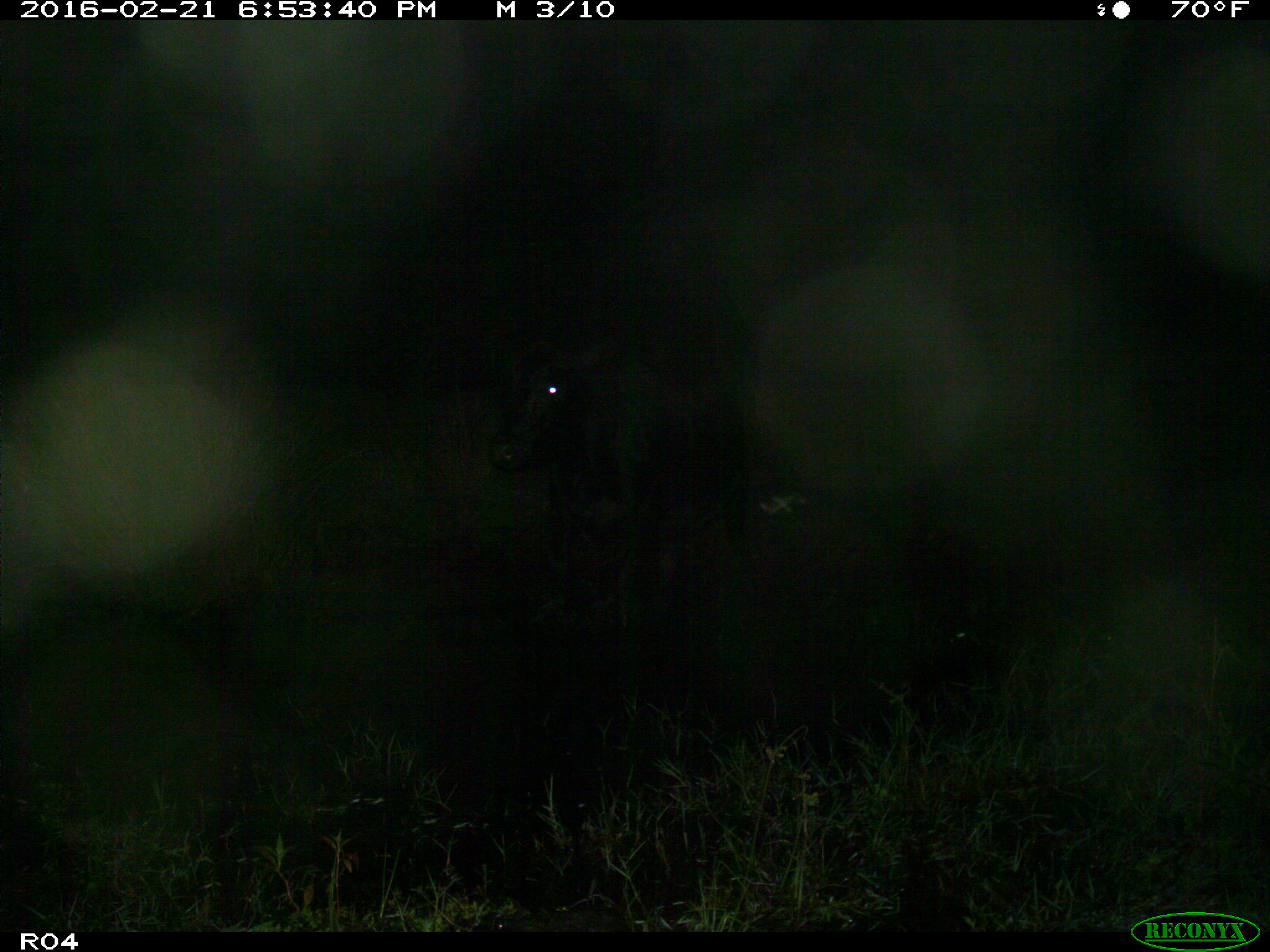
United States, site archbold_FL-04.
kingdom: Animalia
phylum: Chordata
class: Mammalia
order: Artiodactyla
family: Bovidae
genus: Bos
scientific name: Bos taurus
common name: domestic cow